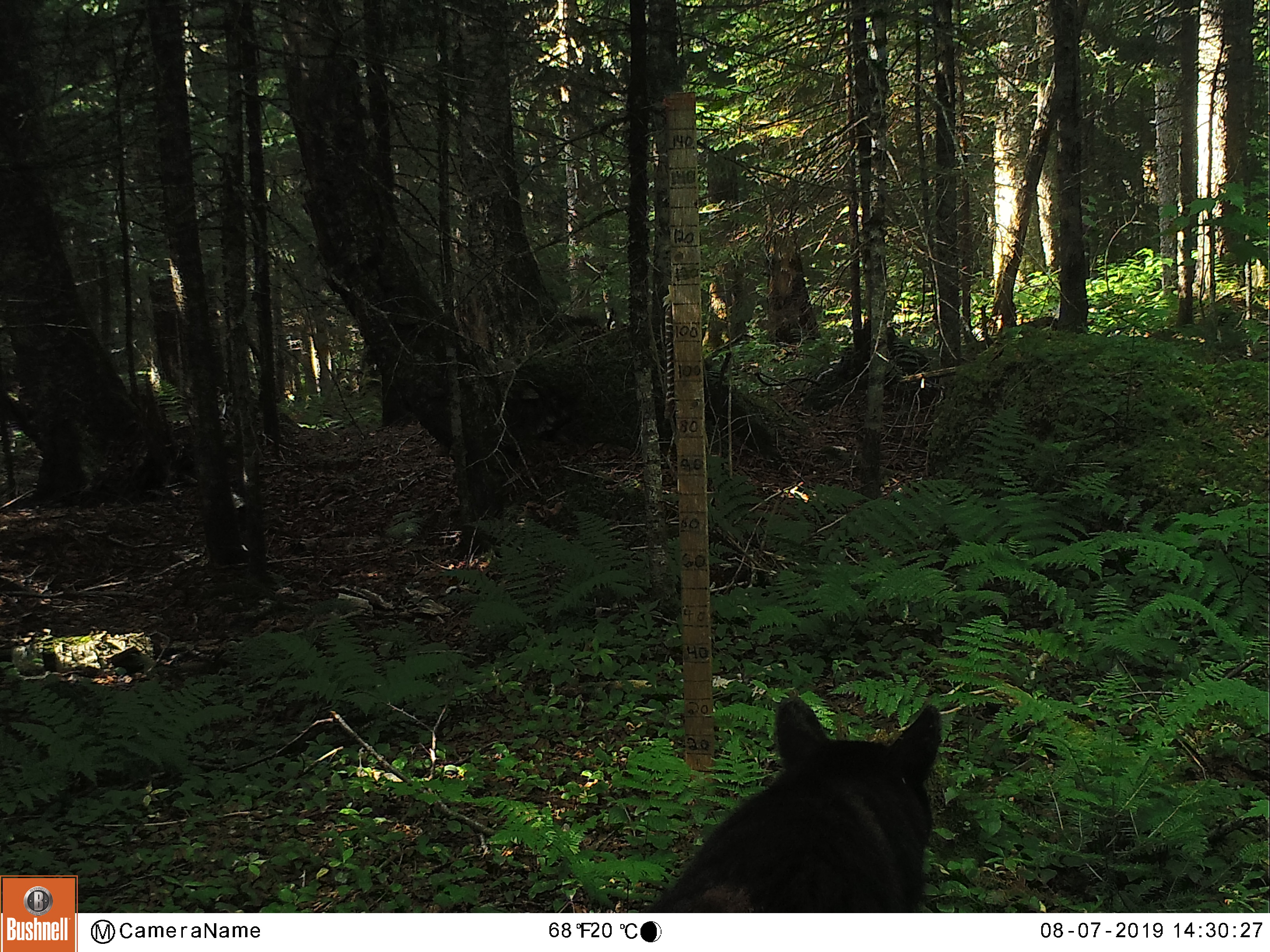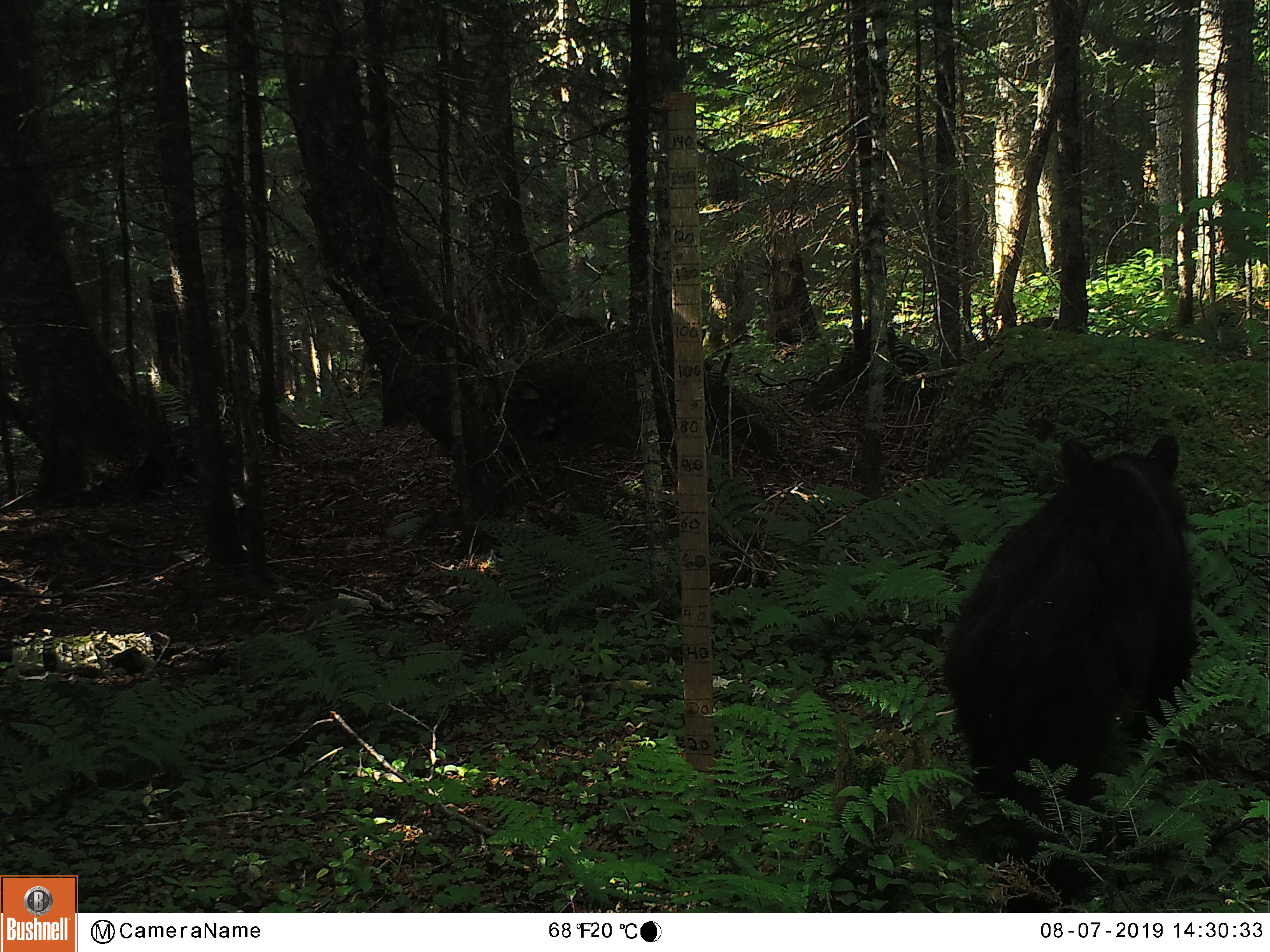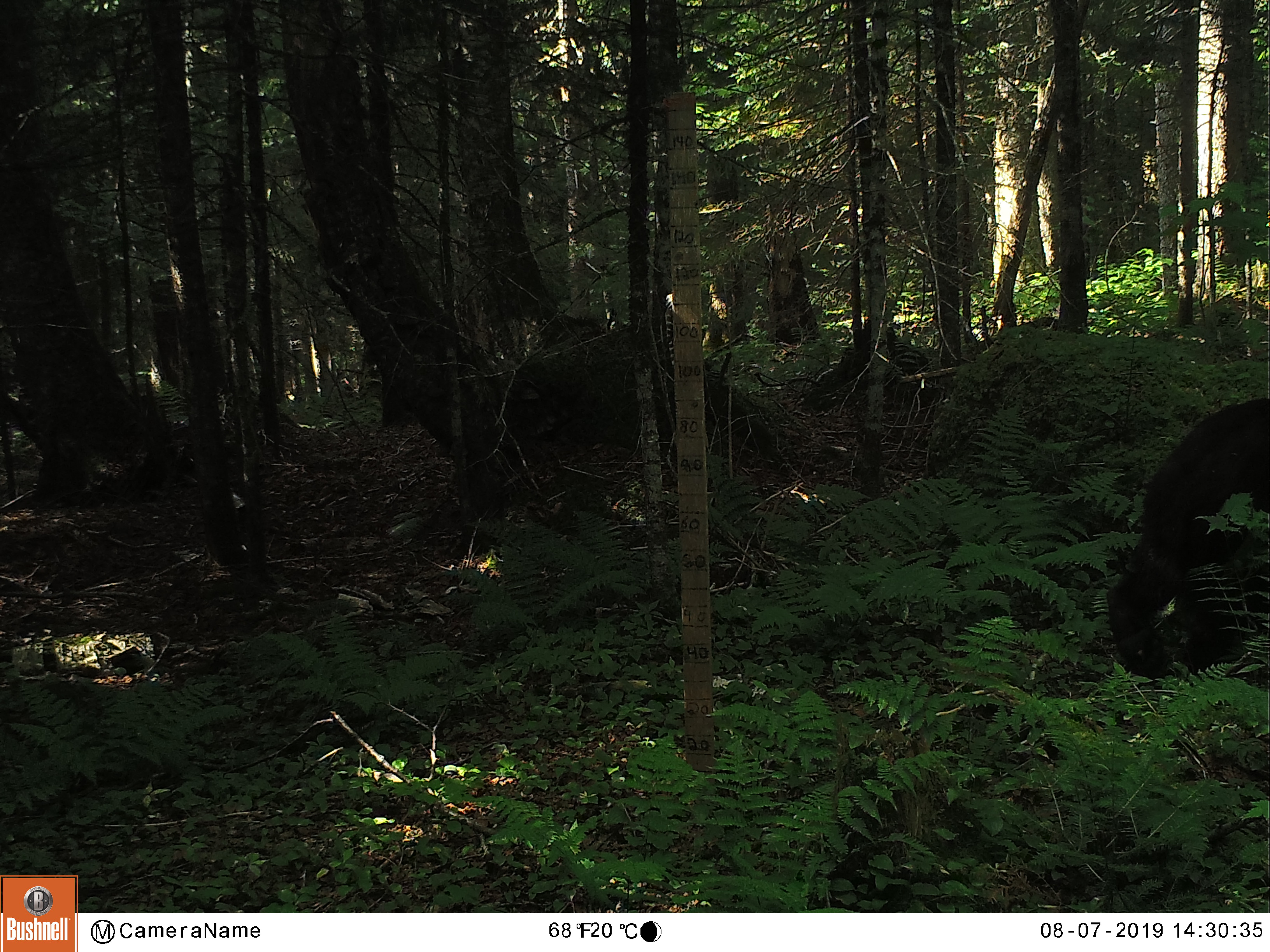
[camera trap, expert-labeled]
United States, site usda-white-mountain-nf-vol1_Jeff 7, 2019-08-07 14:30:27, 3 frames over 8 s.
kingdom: Animalia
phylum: Chordata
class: Mammalia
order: Carnivora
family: Ursidae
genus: Ursus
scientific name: Ursus americanus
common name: black bear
Black bear (Ursus americanus).